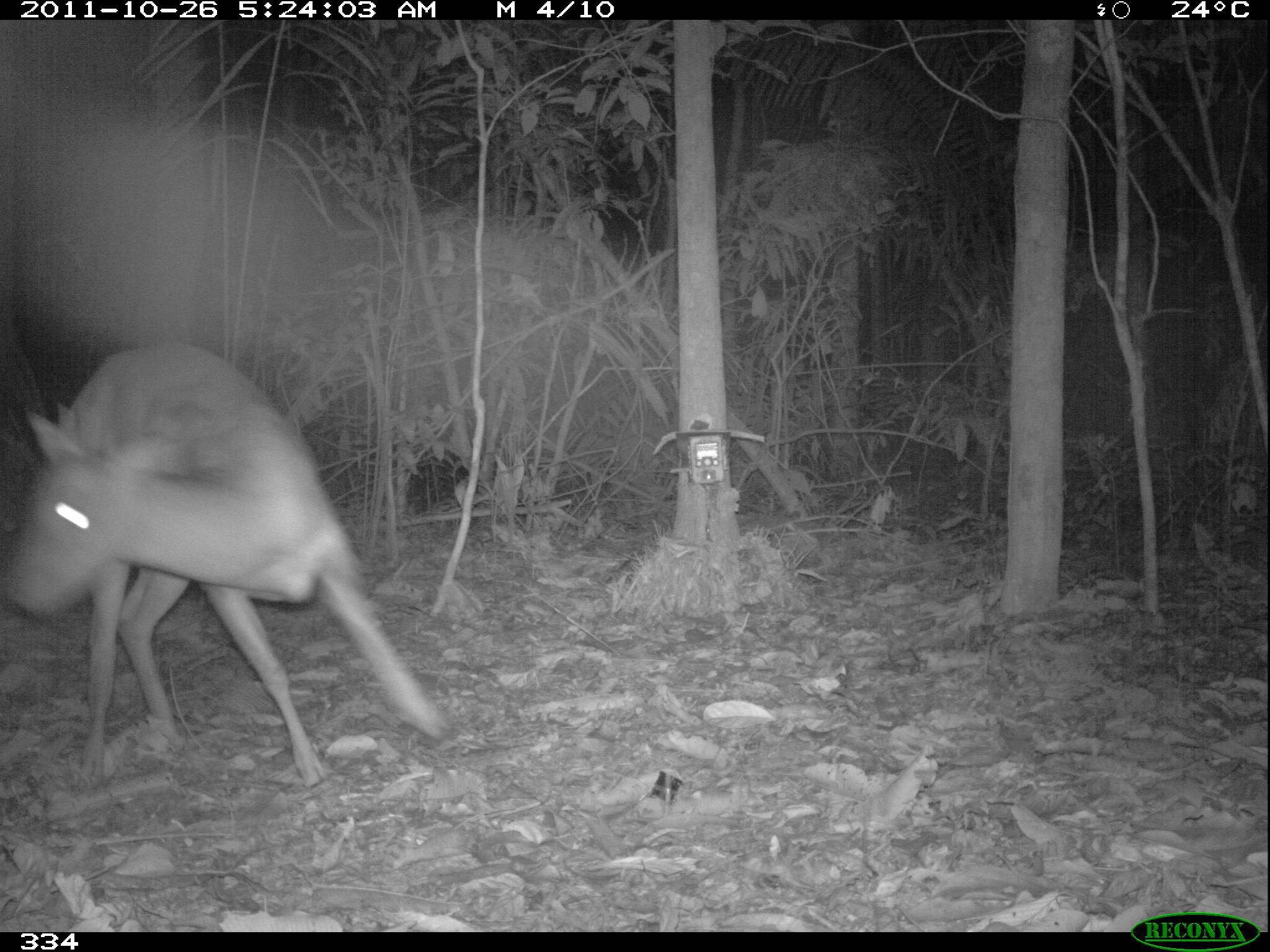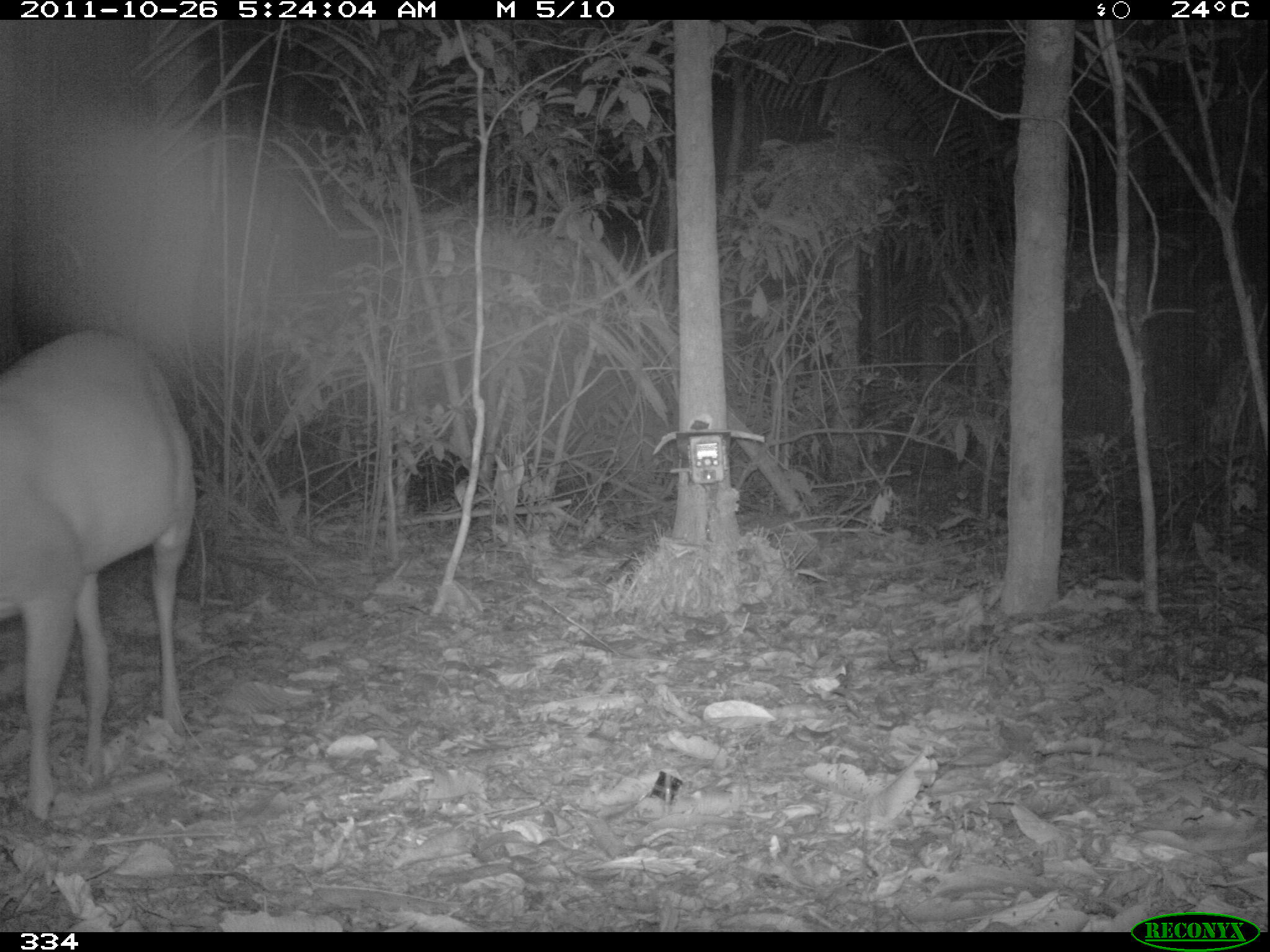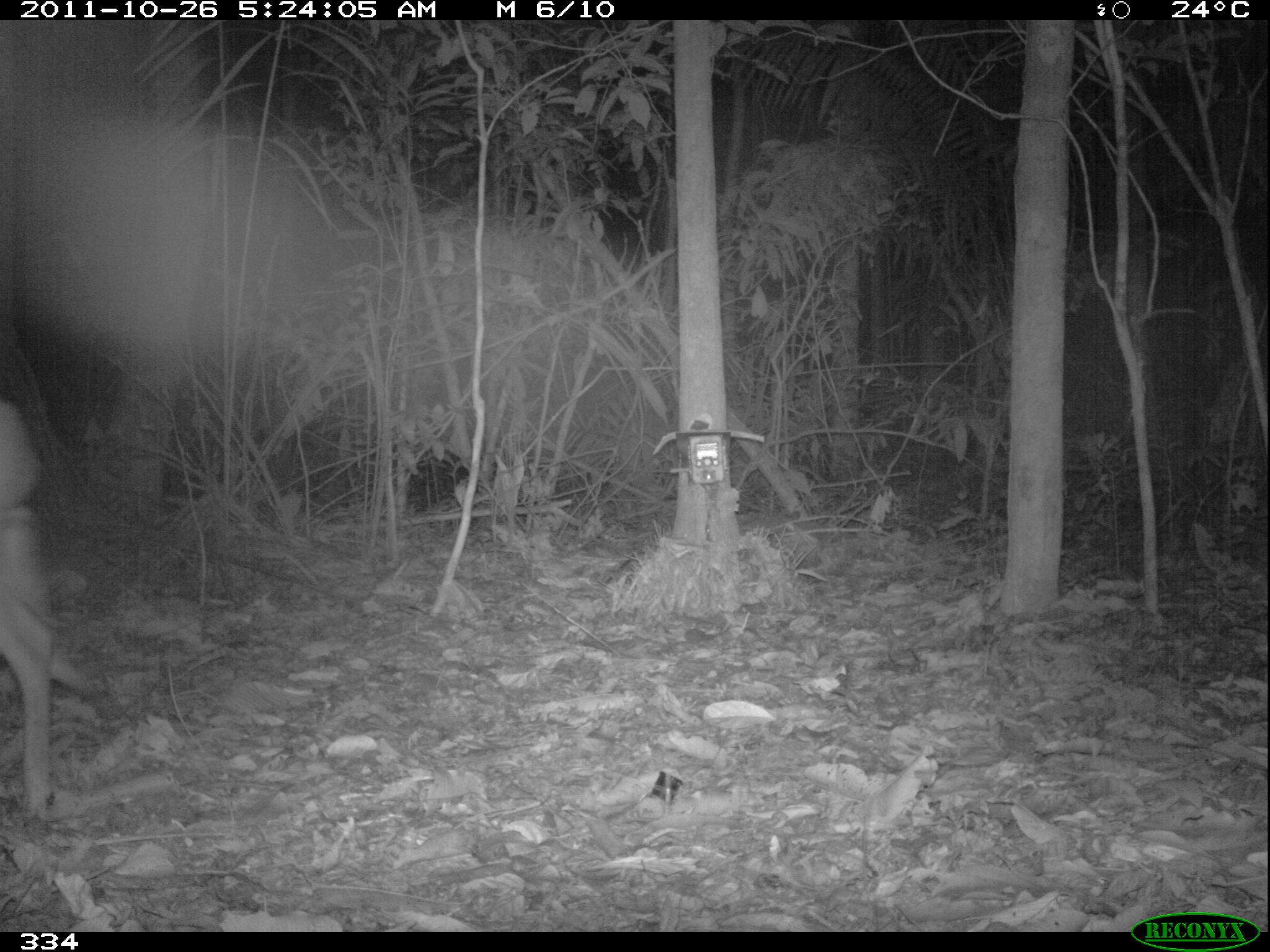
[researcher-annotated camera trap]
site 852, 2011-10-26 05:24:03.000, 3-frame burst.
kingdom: Animalia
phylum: Chordata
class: Mammalia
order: Artiodactyla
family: Cervidae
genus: Mazama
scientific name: Mazama americana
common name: red brocket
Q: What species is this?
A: Mazama americana (red brocket).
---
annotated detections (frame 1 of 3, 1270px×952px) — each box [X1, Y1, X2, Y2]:
mazama americana: [4, 340, 452, 788]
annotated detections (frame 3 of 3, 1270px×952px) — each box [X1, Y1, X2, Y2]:
mazama americana: [0, 397, 58, 821]